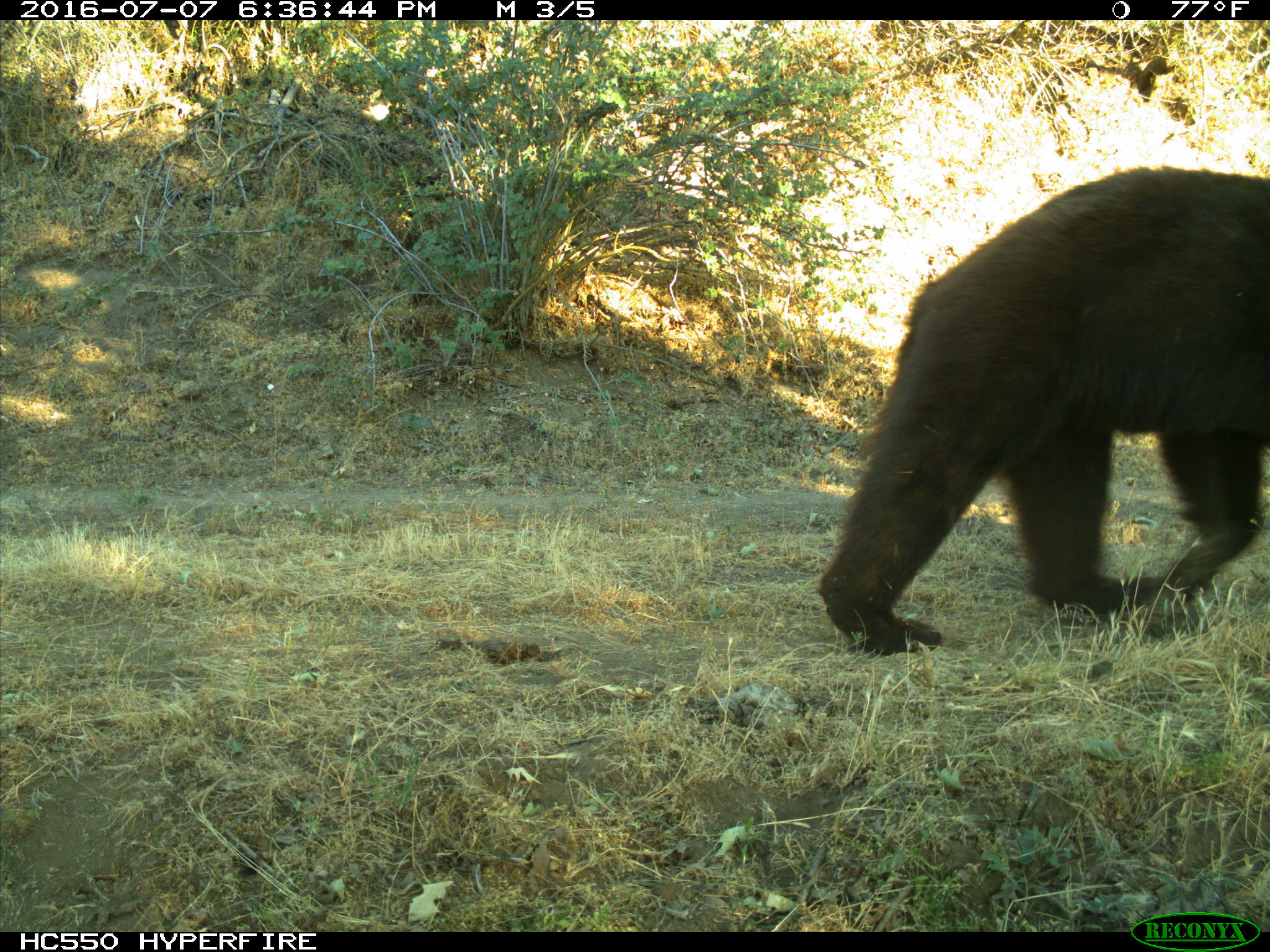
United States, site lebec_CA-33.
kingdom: Animalia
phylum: Chordata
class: Mammalia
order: Carnivora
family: Ursidae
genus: Ursus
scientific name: Ursus americanus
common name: american black bear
Ursus americanus (american black bear).